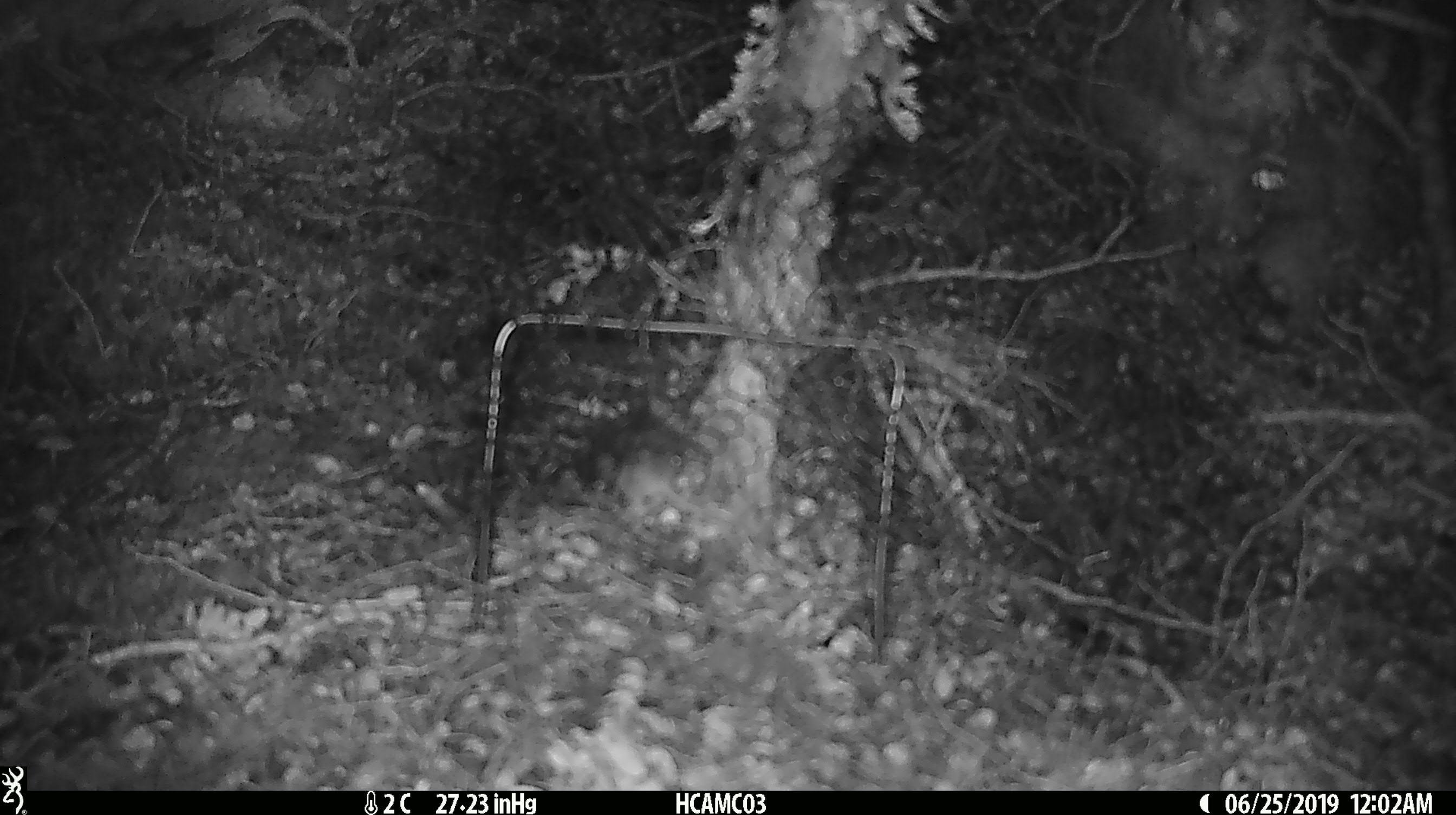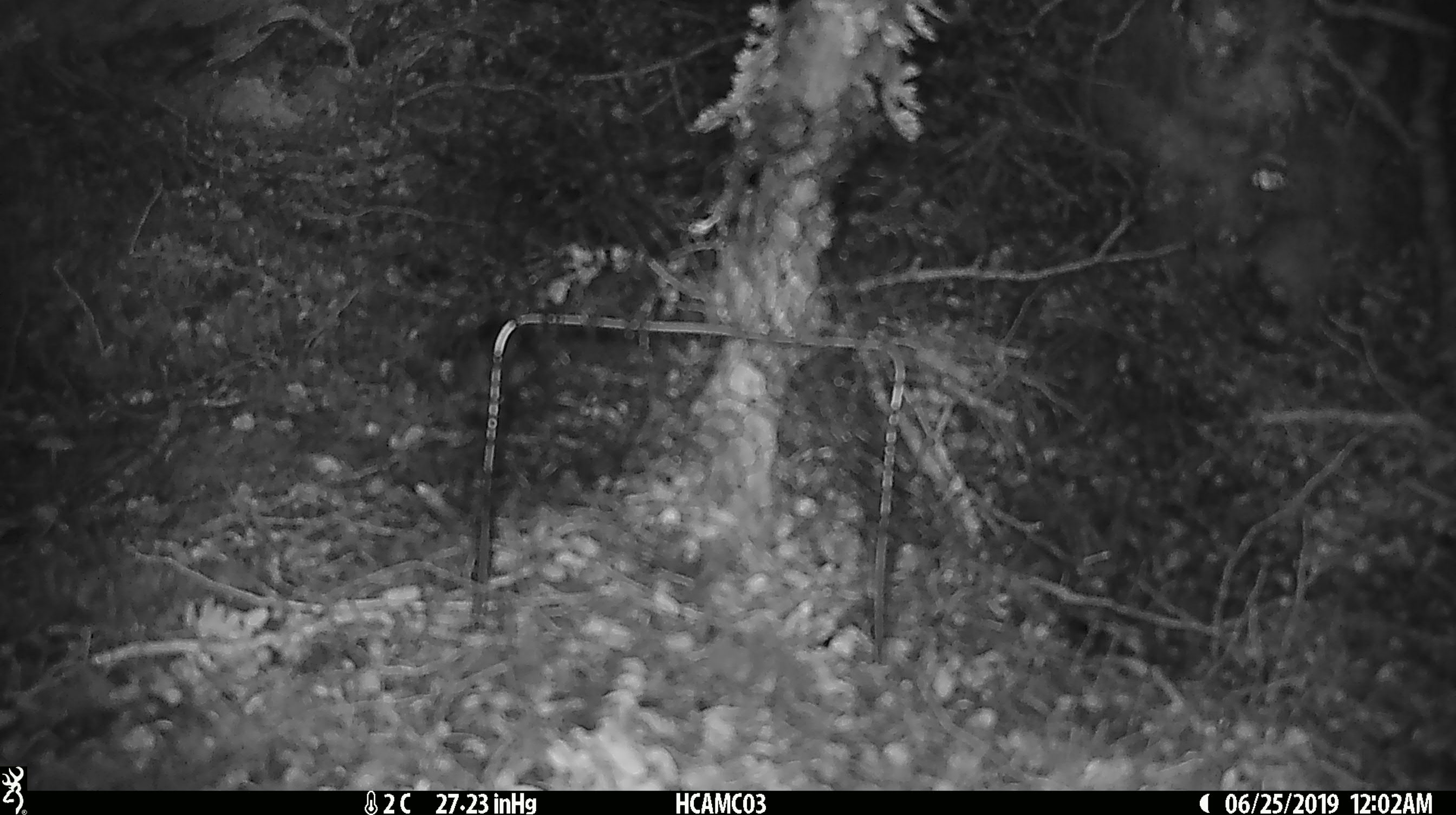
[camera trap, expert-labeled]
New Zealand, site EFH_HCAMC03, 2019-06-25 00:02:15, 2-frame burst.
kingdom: Animalia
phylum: Chordata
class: Mammalia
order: Rodentia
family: Muridae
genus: Mus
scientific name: Mus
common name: mouse